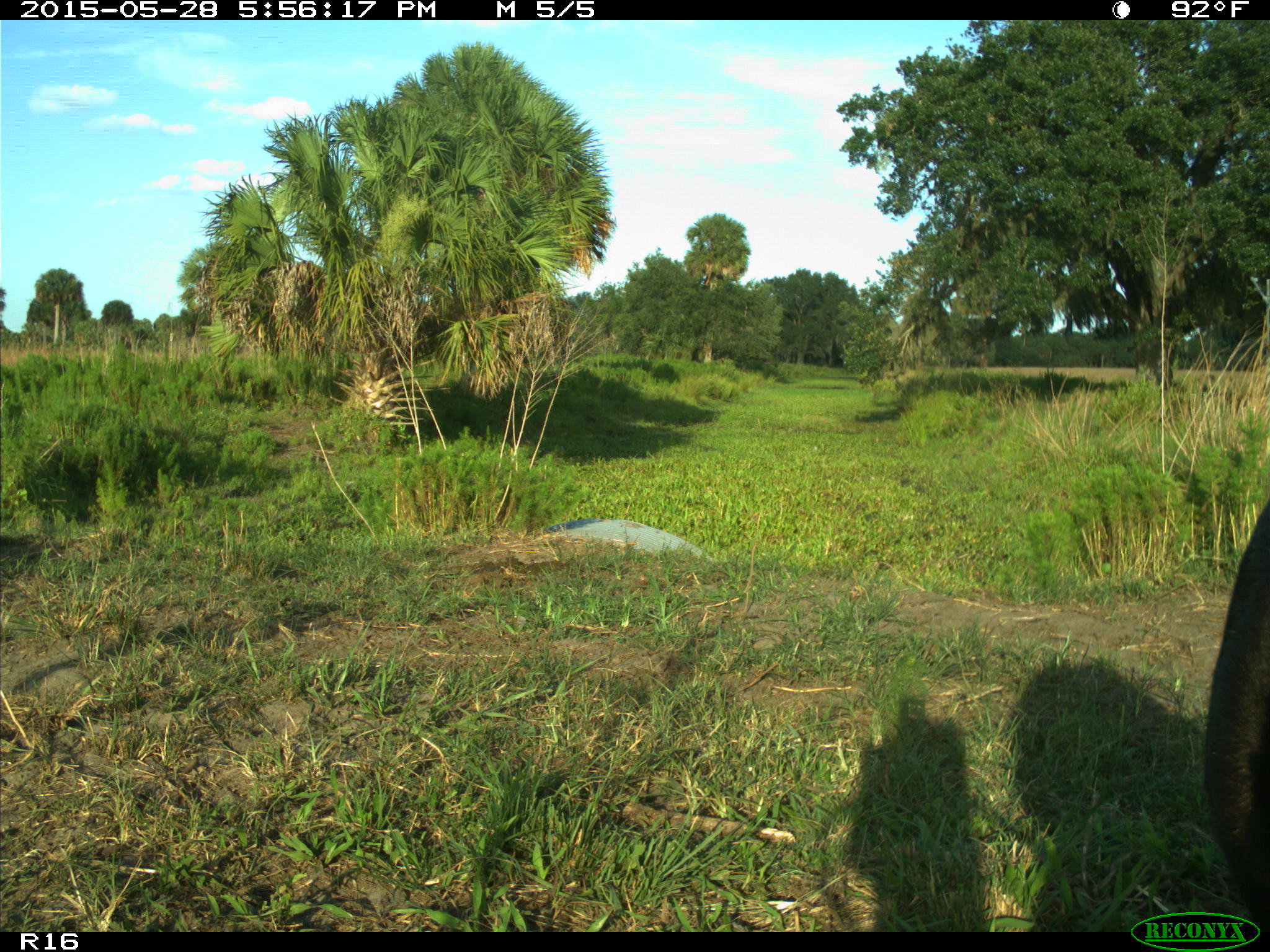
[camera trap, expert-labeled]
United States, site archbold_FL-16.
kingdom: Animalia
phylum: Chordata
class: Mammalia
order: Artiodactyla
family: Bovidae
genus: Bos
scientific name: Bos taurus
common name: domestic cow